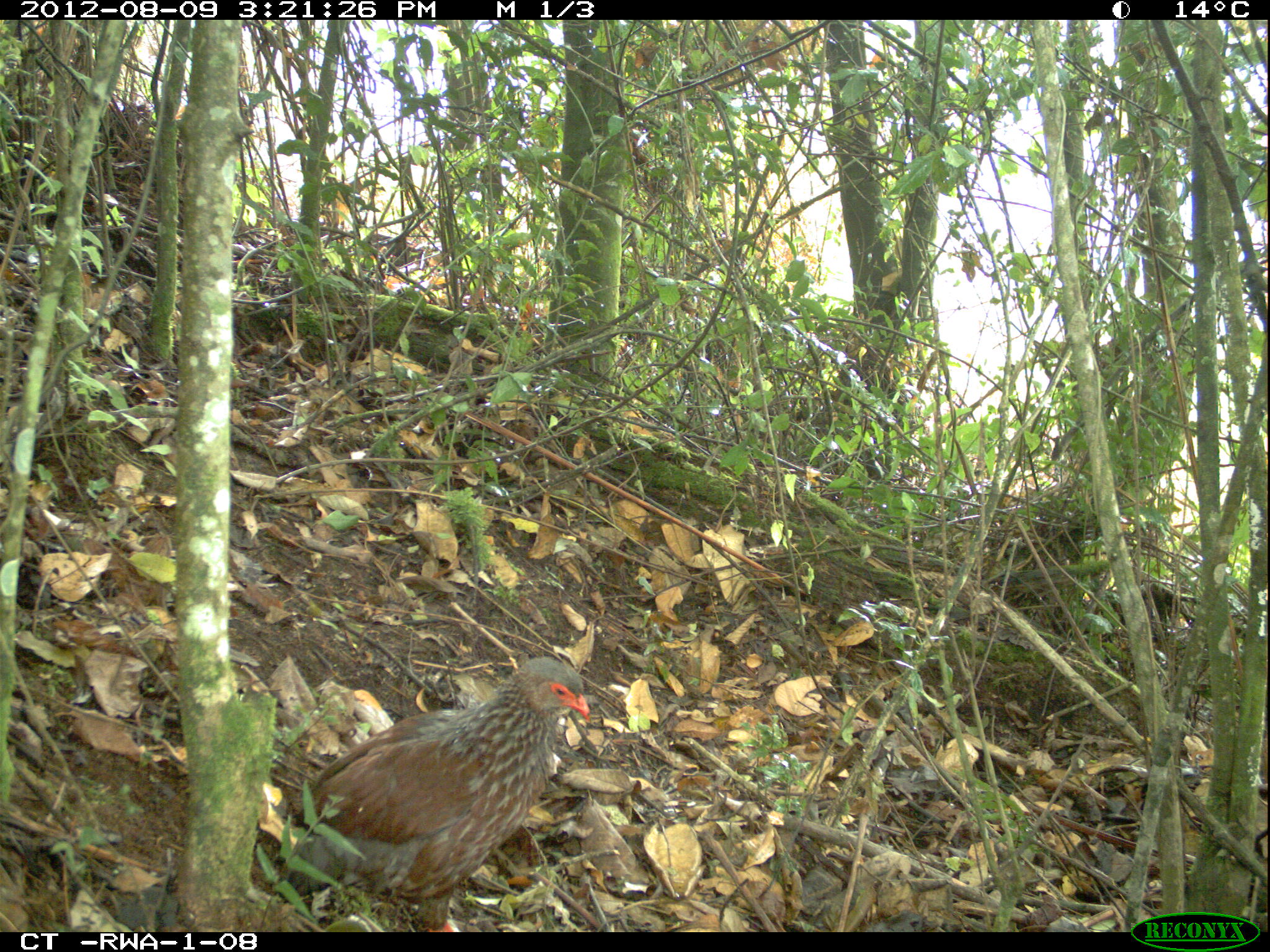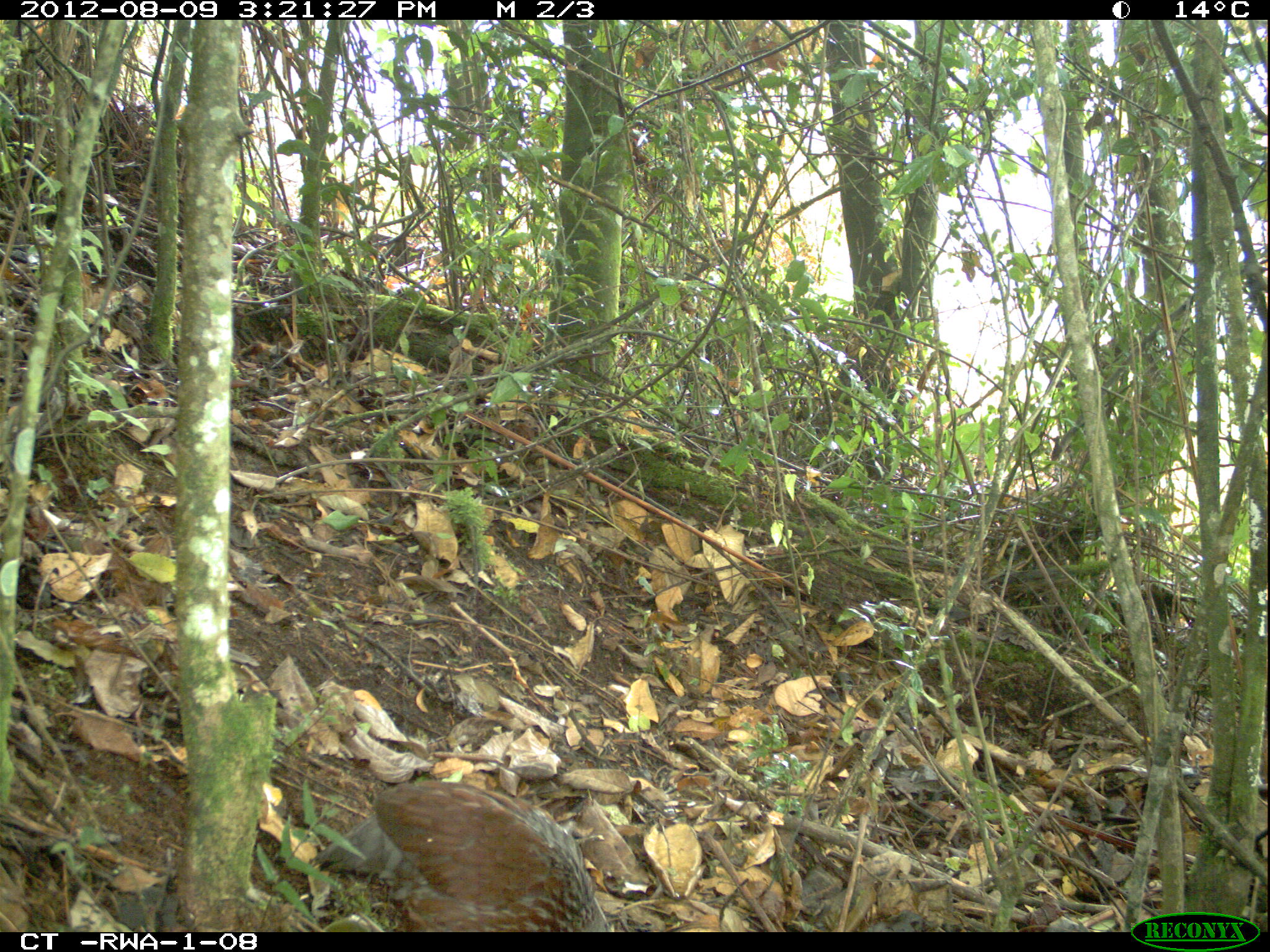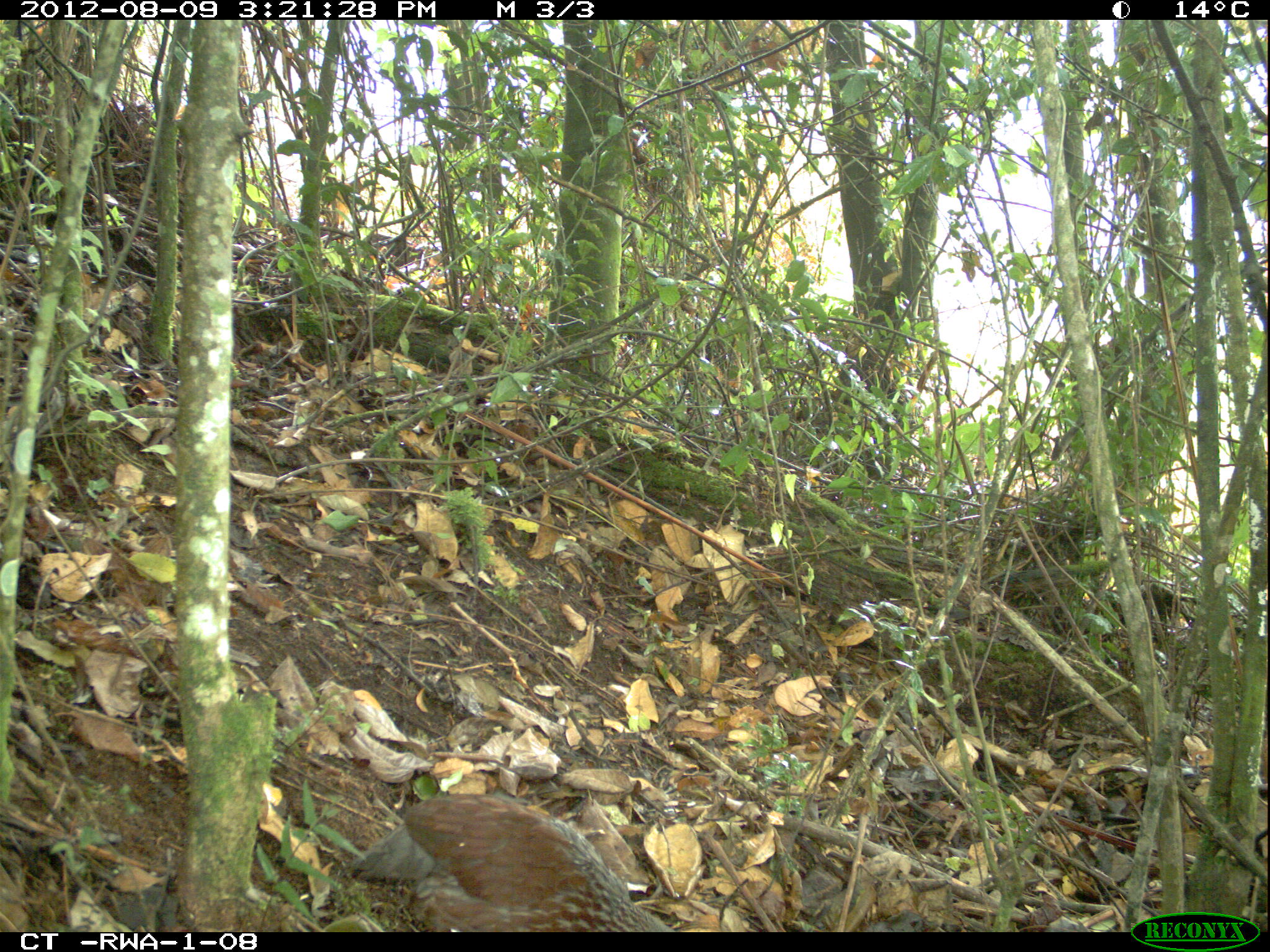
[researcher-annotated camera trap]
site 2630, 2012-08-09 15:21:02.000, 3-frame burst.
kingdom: Animalia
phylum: Chordata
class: Aves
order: Galliformes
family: Phasianidae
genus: Pternistis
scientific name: Pternistis nobilis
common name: handsome francolin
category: francolinus nobilis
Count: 1.